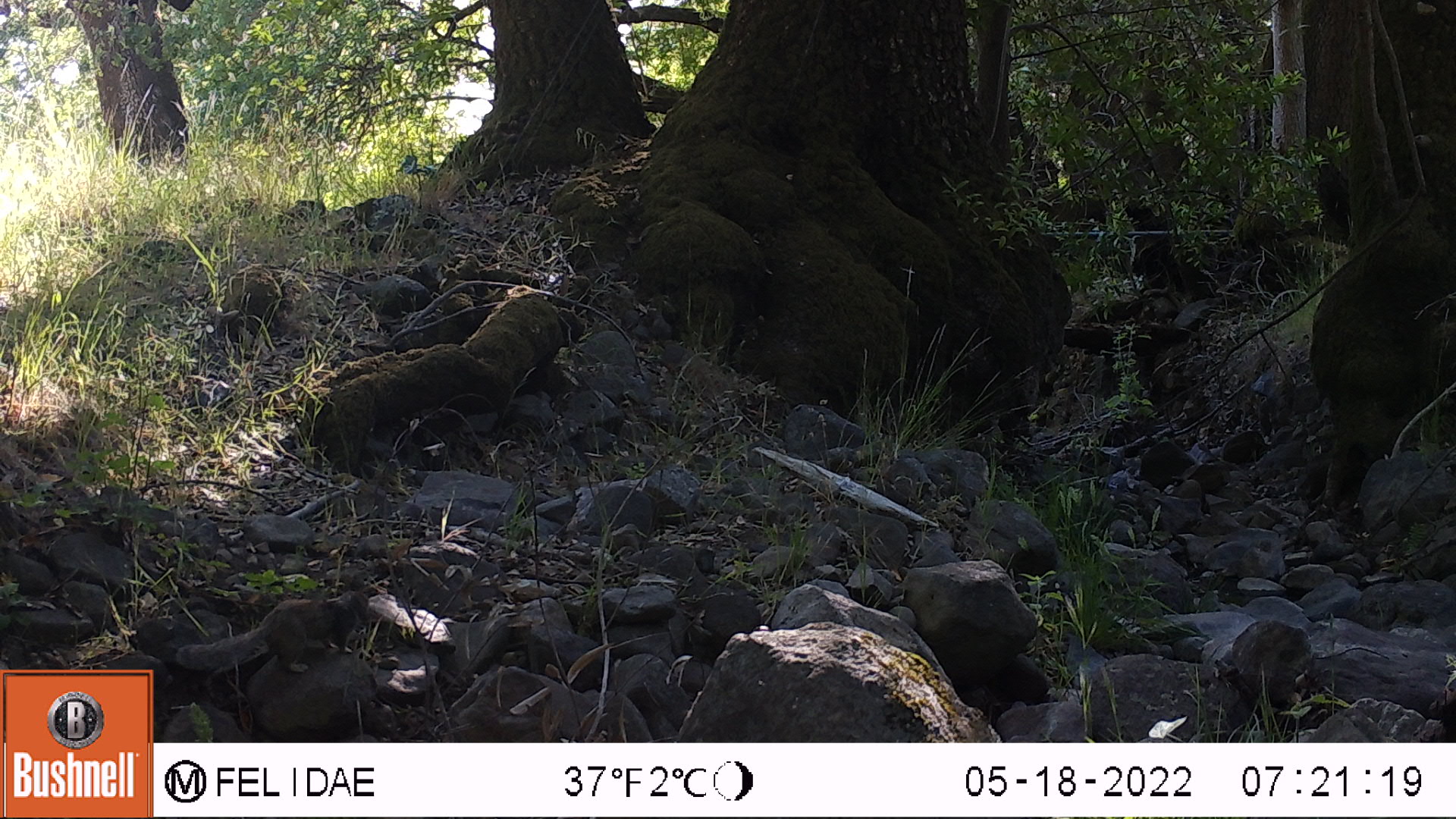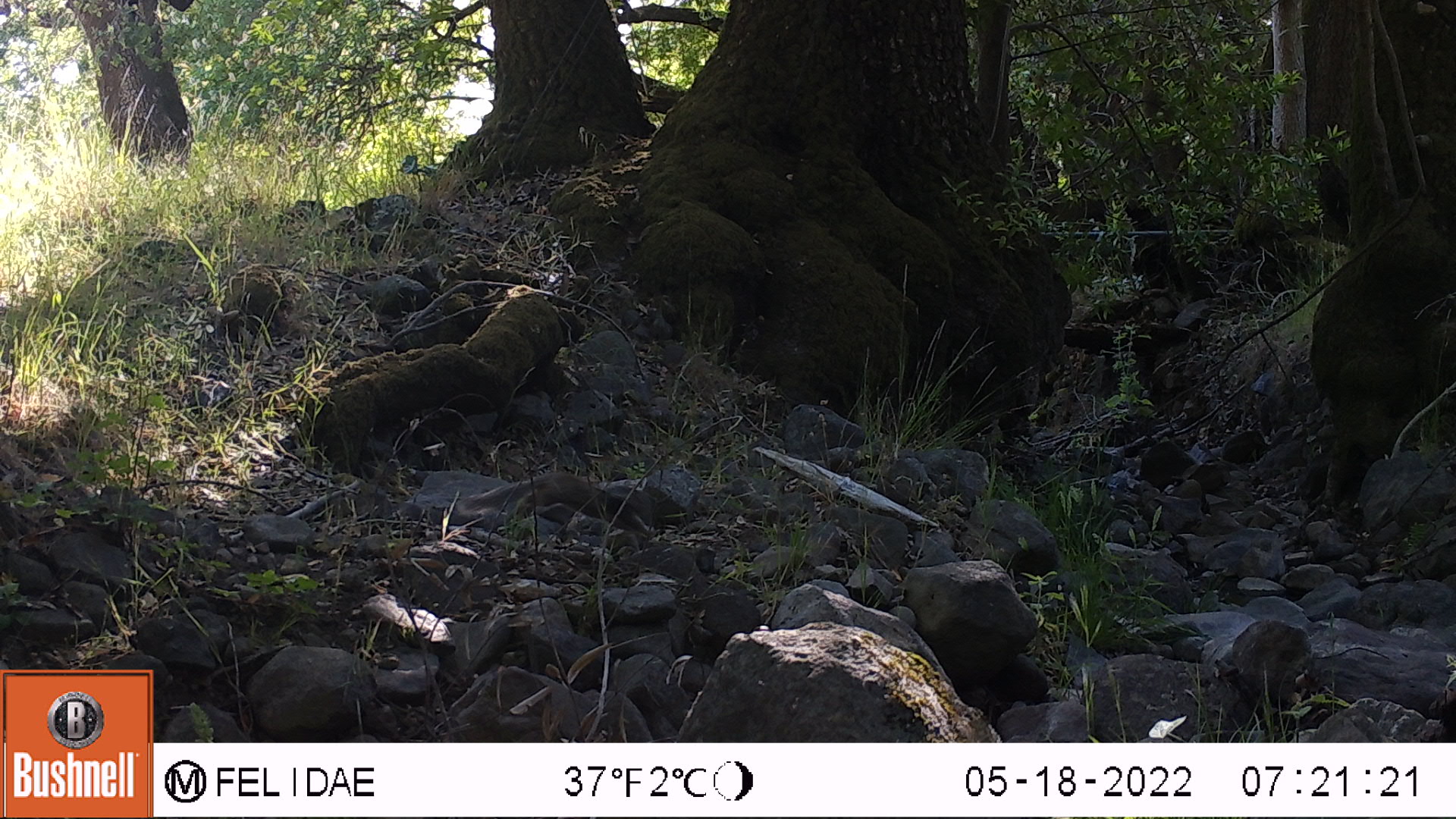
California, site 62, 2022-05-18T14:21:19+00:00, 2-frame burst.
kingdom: Animalia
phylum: Chordata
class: Mammalia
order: Rodentia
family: Sciuridae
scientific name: Sciuridae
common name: squirrel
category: unknown squirrel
Unknown squirrel (squirrel) (Sciuridae).